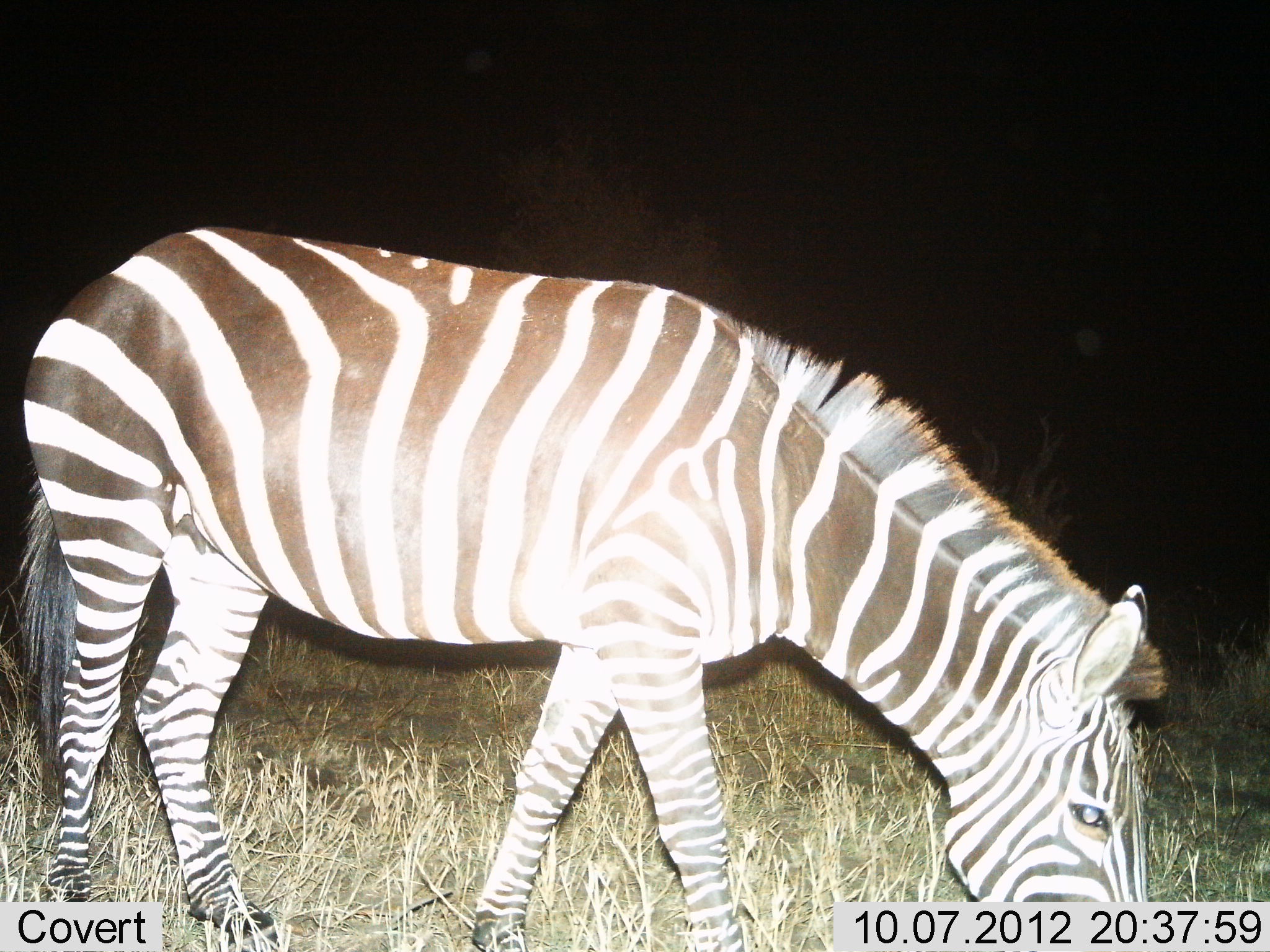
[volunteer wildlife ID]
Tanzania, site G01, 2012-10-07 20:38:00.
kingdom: Animalia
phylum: Chordata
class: Mammalia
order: Perissodactyla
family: Equidae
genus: Equus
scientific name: Equus quagga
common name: plains zebra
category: zebra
Zebra (plains zebra) (Equus quagga), count 1. Behavior (volunteer vote fractions): standing 40%, resting 0%, moving 0%, interacting 0%. Young present (vote fraction): 0%. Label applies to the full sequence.